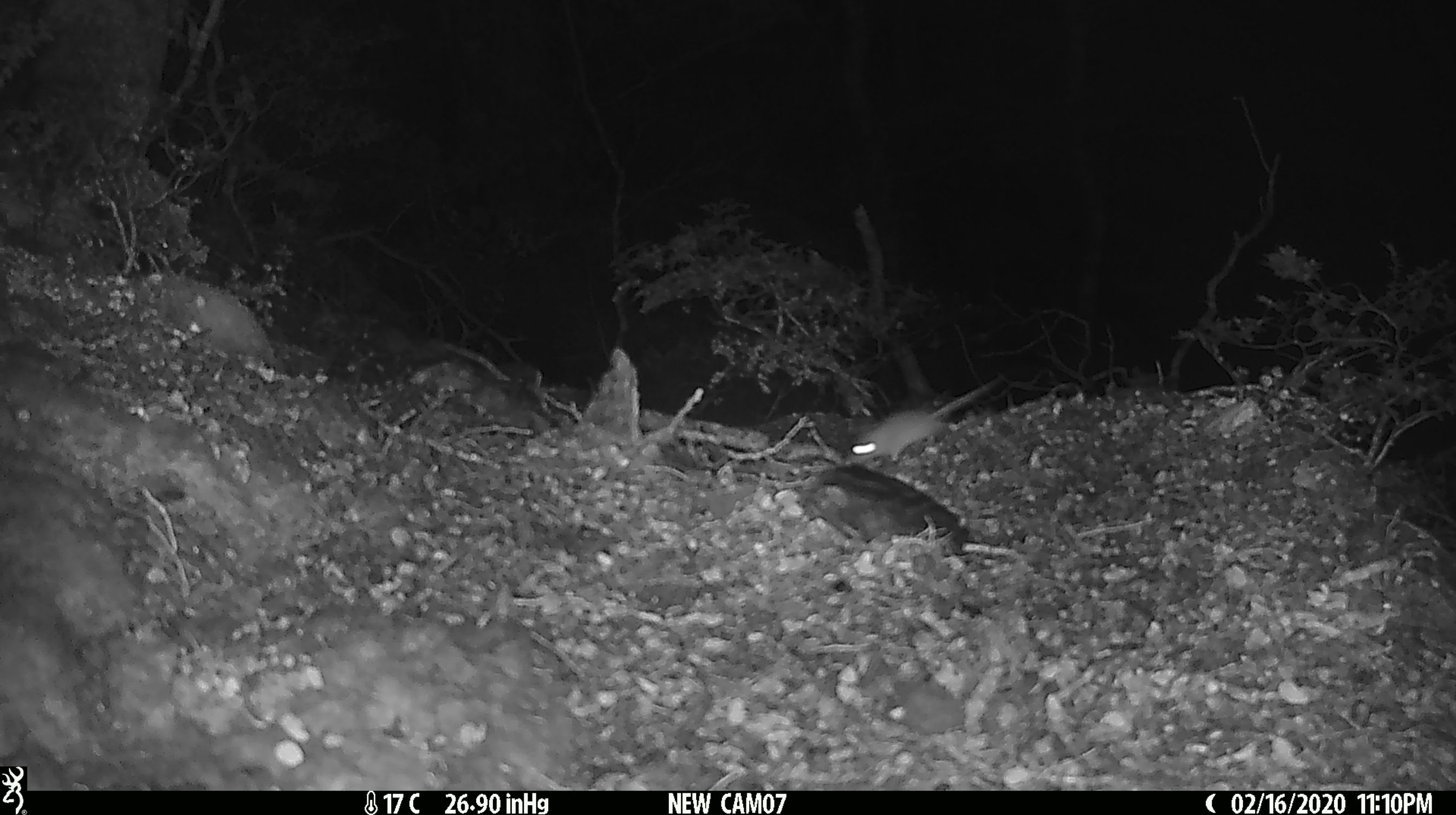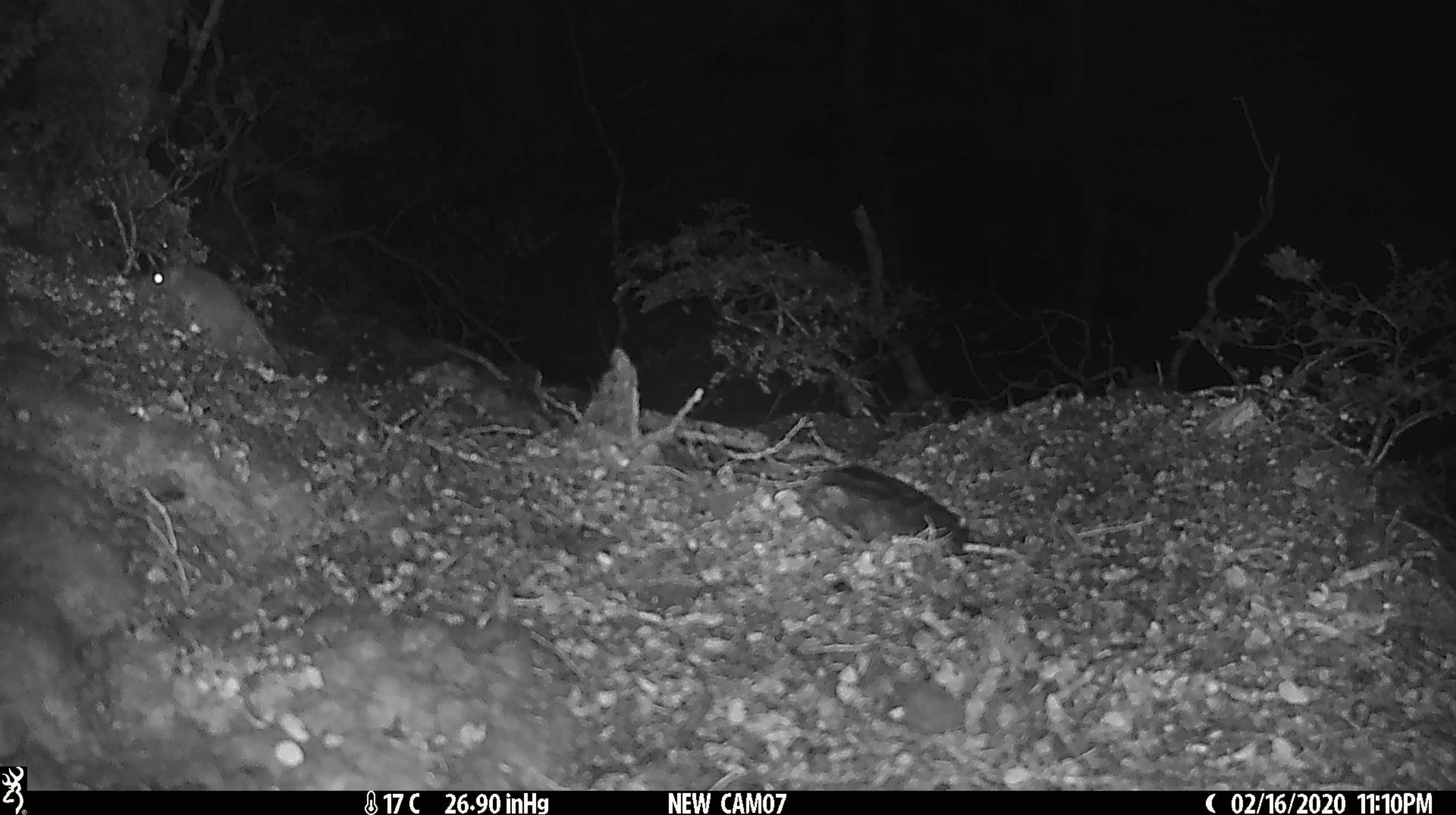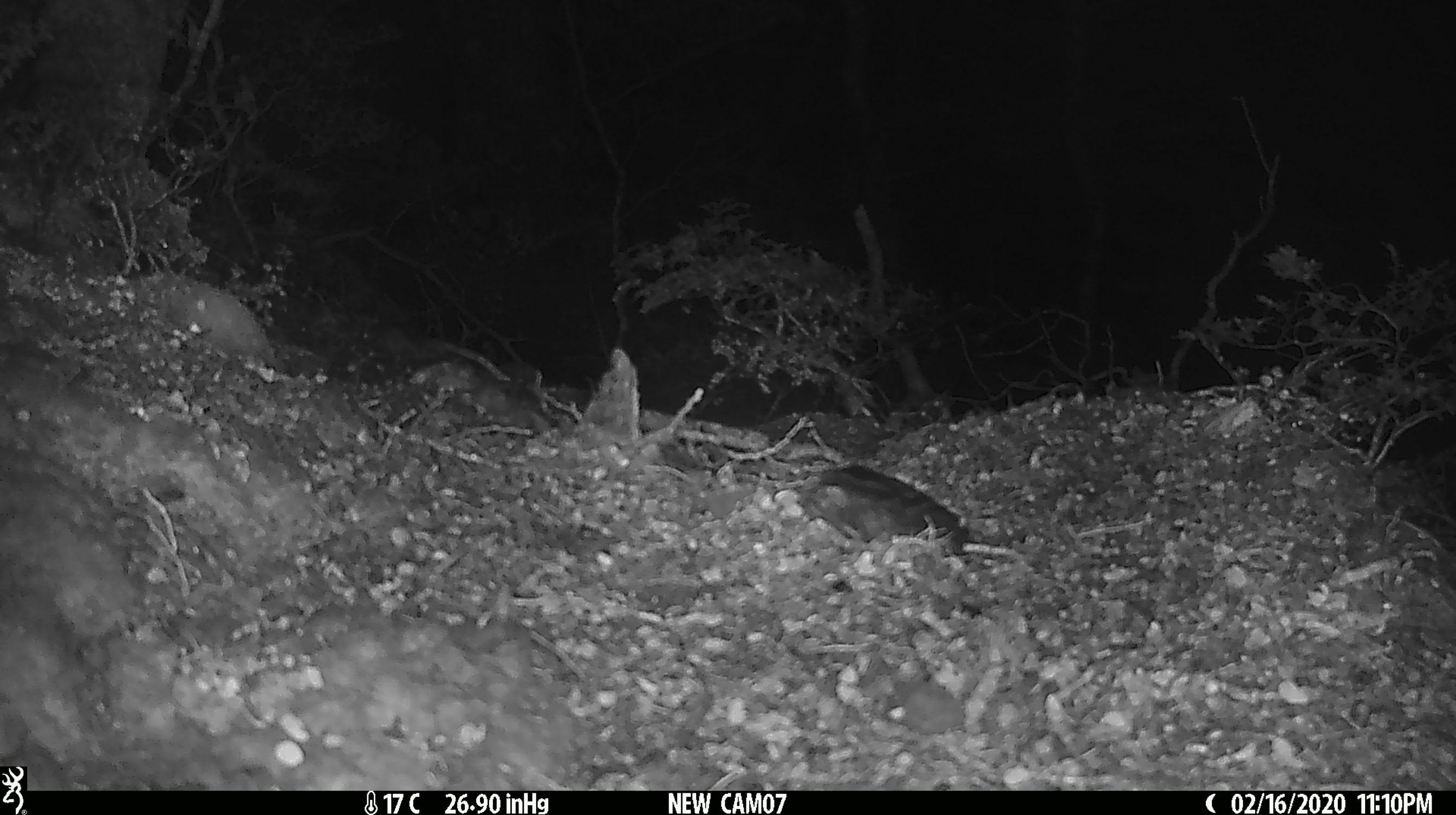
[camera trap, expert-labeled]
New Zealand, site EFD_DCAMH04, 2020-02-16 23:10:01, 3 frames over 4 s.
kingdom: Animalia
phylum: Chordata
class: Mammalia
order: Rodentia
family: Muridae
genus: Mus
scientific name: Mus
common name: mouse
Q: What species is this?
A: Mouse (Mus).